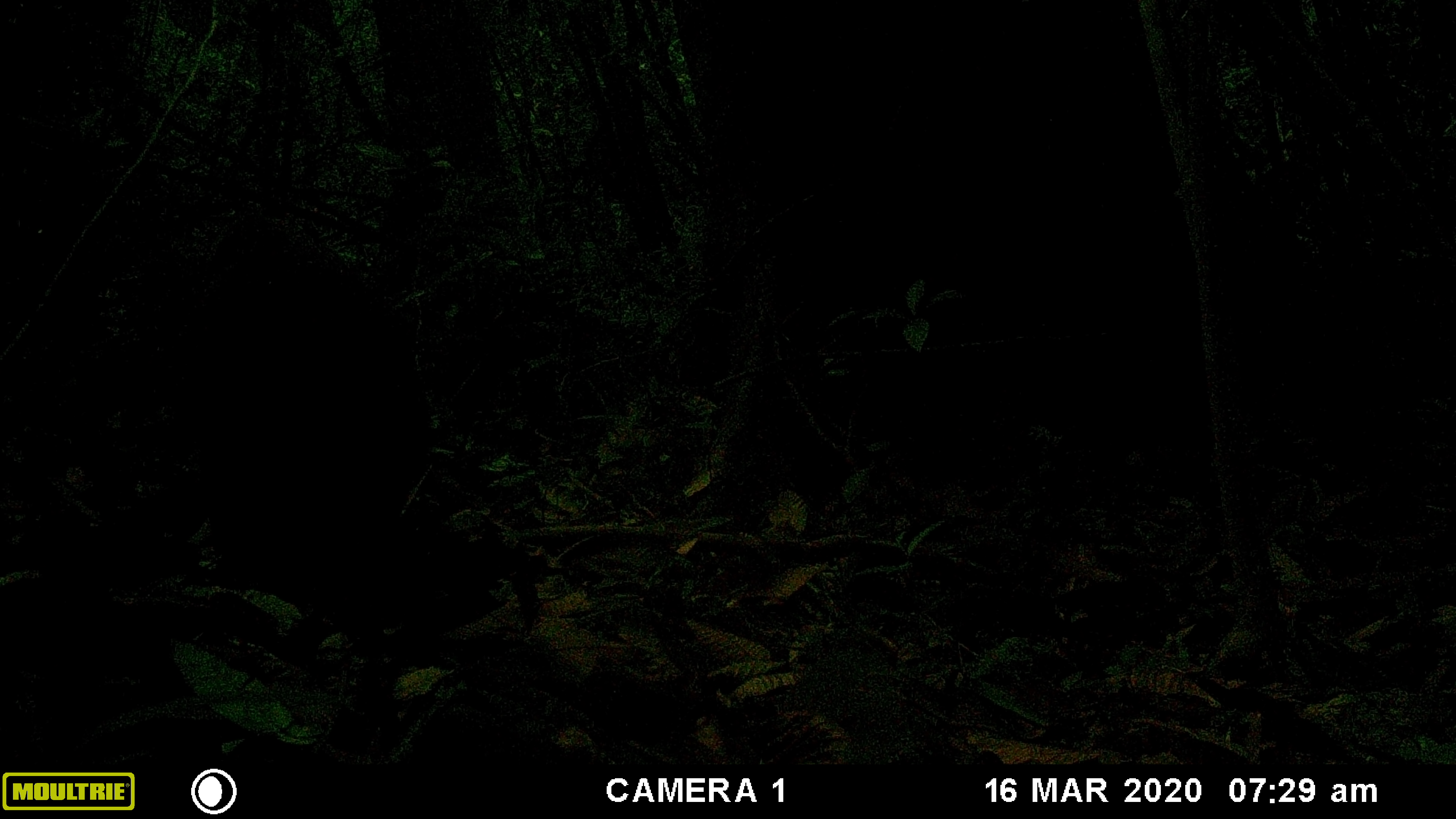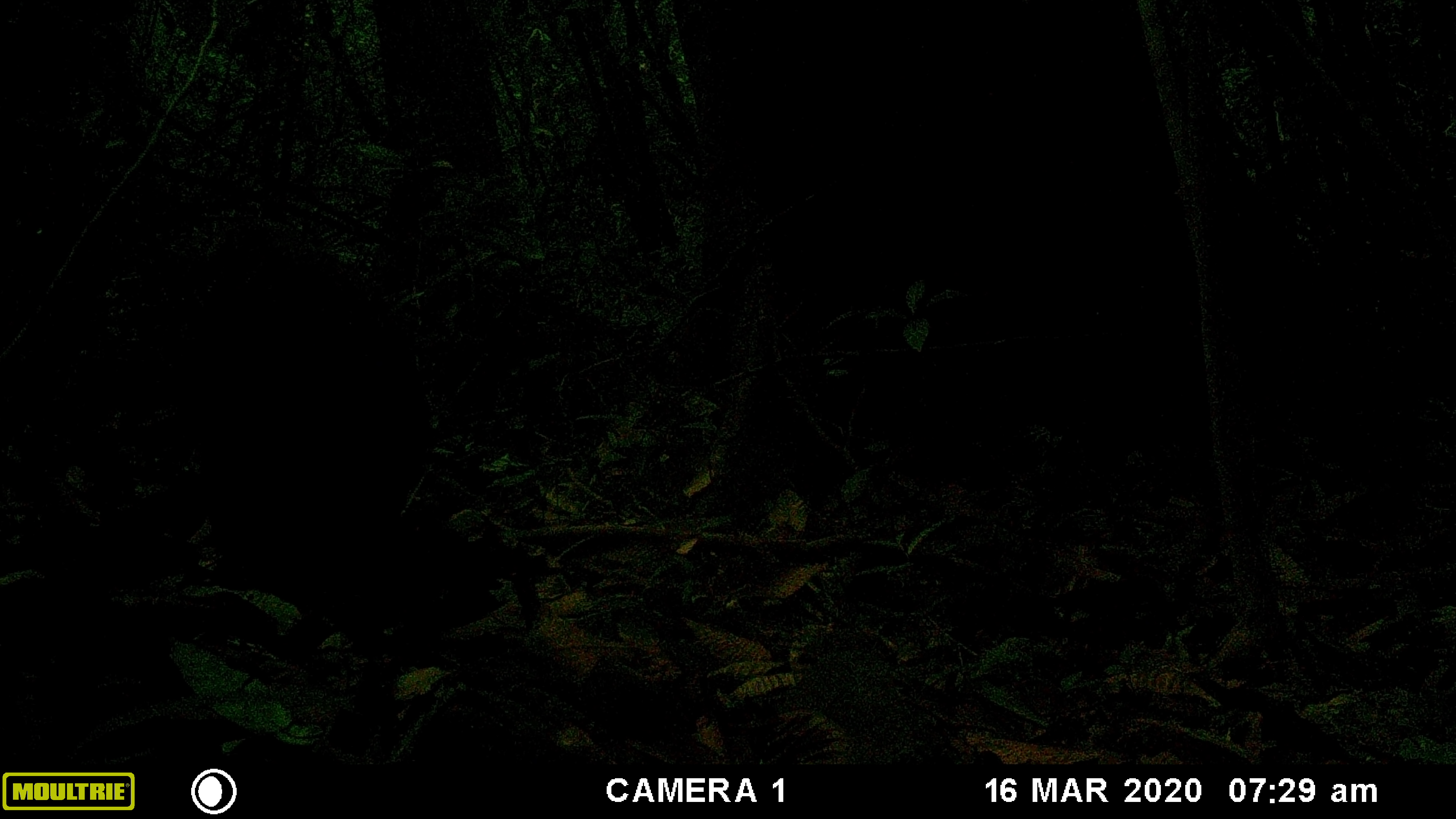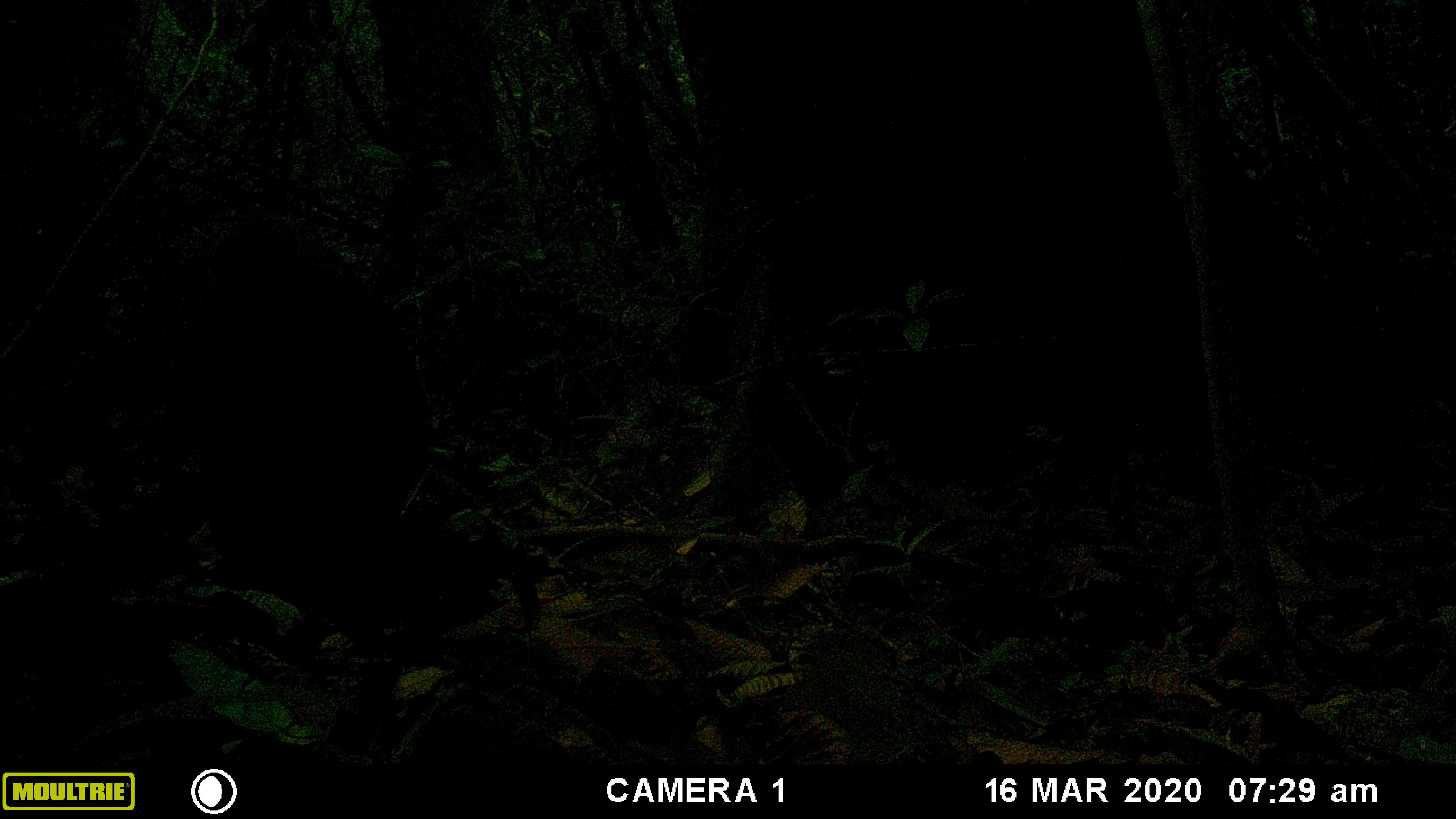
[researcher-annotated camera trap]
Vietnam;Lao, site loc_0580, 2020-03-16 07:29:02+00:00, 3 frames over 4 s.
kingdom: Animalia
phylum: Chordata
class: Mammalia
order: Primates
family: Cercopithecidae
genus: Macaca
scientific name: Macaca arctoides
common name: stump-tailed macaque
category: stump tailed macaque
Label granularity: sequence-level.